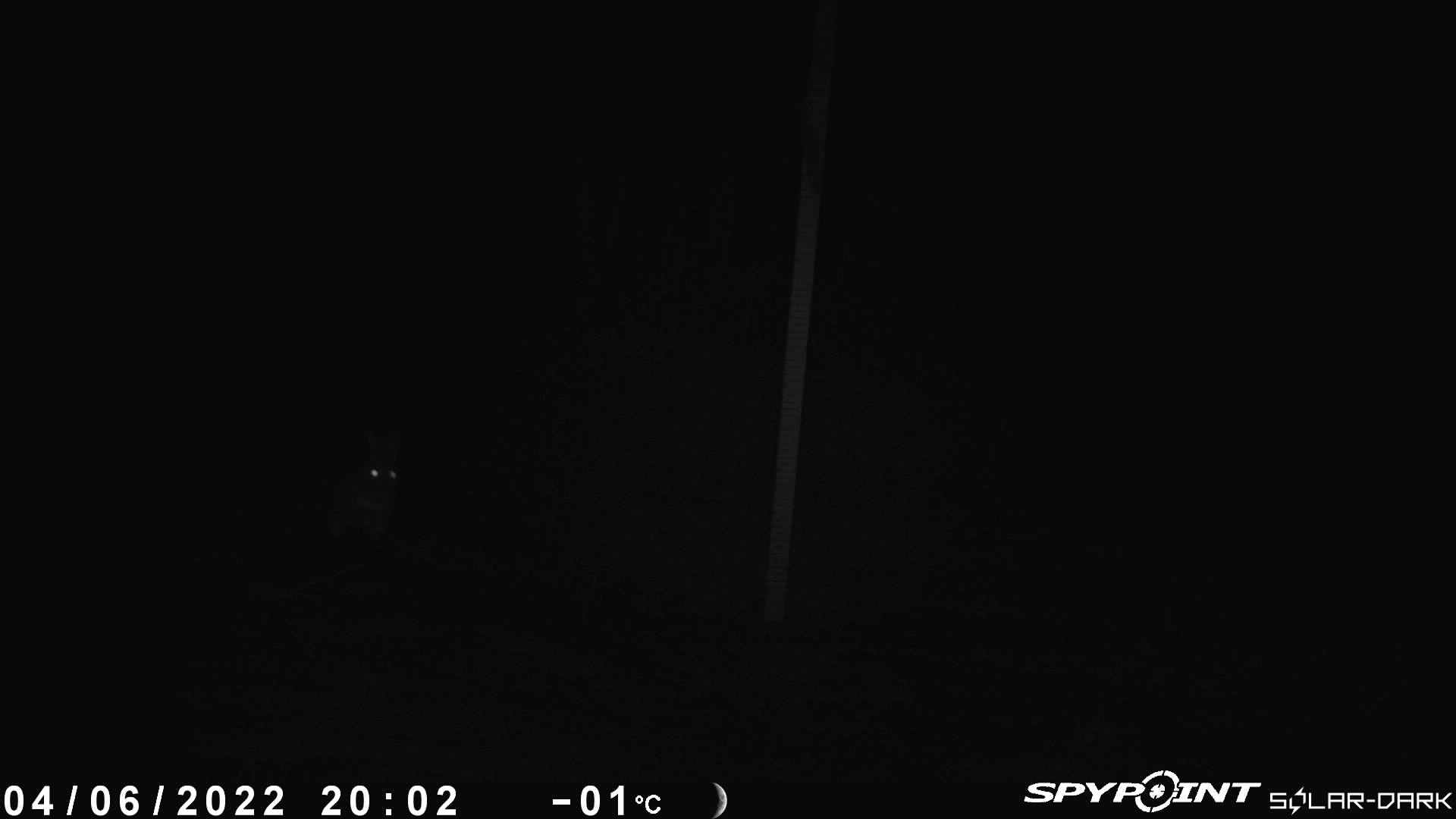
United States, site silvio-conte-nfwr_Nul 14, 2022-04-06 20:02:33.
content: unidentified animal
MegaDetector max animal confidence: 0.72